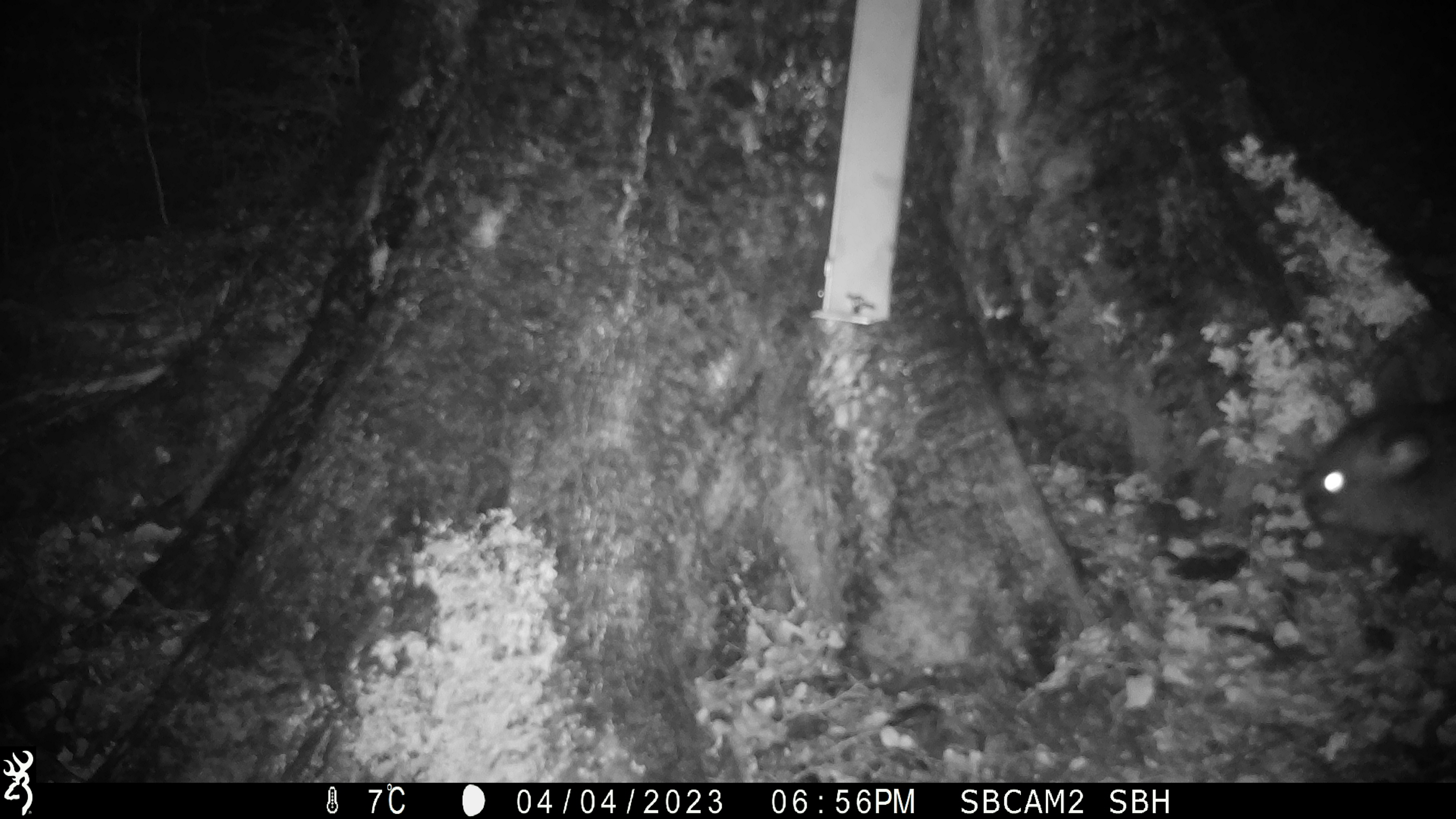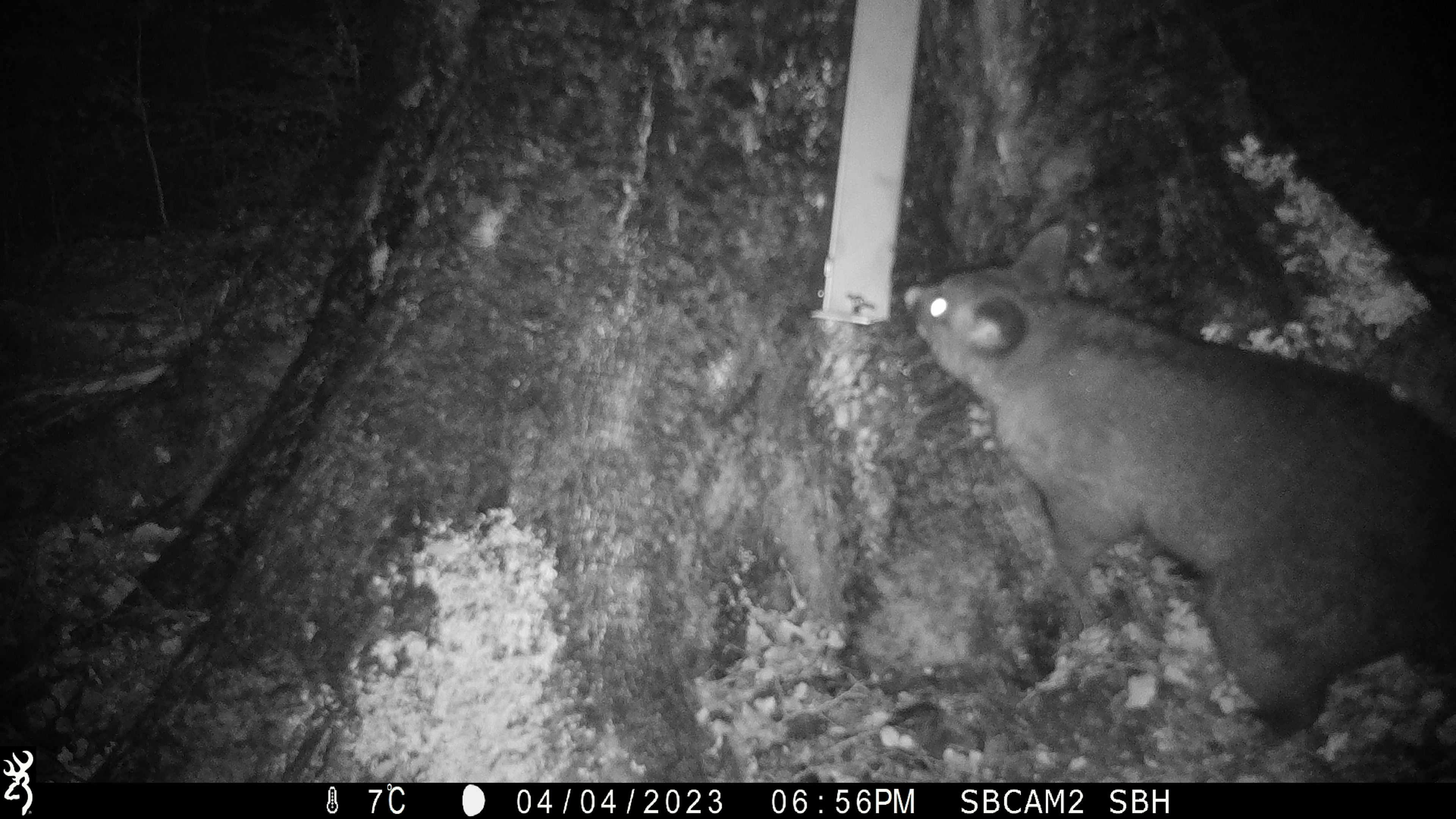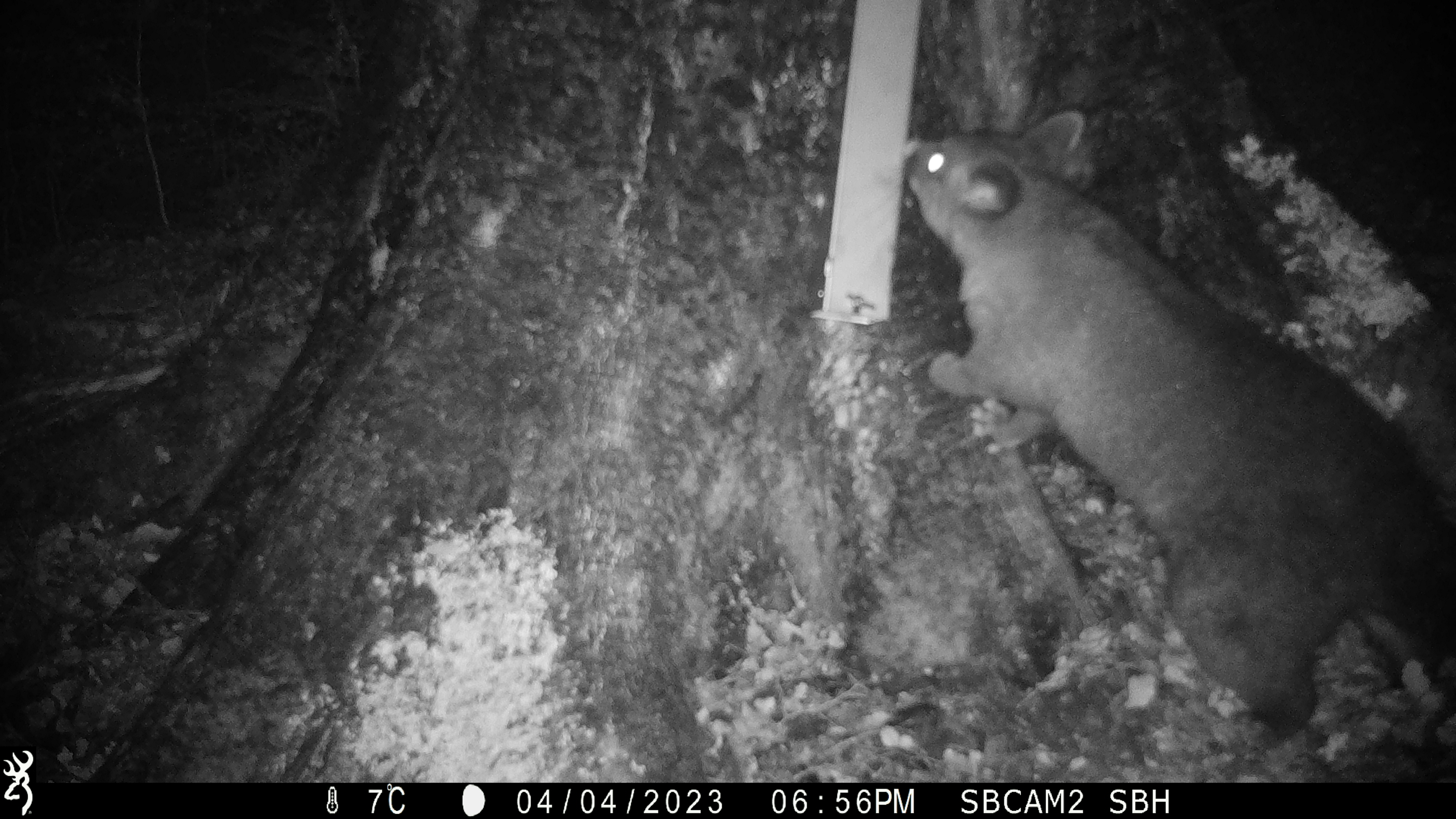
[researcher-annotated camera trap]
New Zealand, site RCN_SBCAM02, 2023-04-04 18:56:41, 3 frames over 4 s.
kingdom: Animalia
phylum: Chordata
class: Mammalia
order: Diprotodontia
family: Phalangeridae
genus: Trichosurus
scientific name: Trichosurus vulpecula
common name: common brushtail possum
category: possum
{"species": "possum (common brushtail possum) (Trichosurus vulpecula)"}